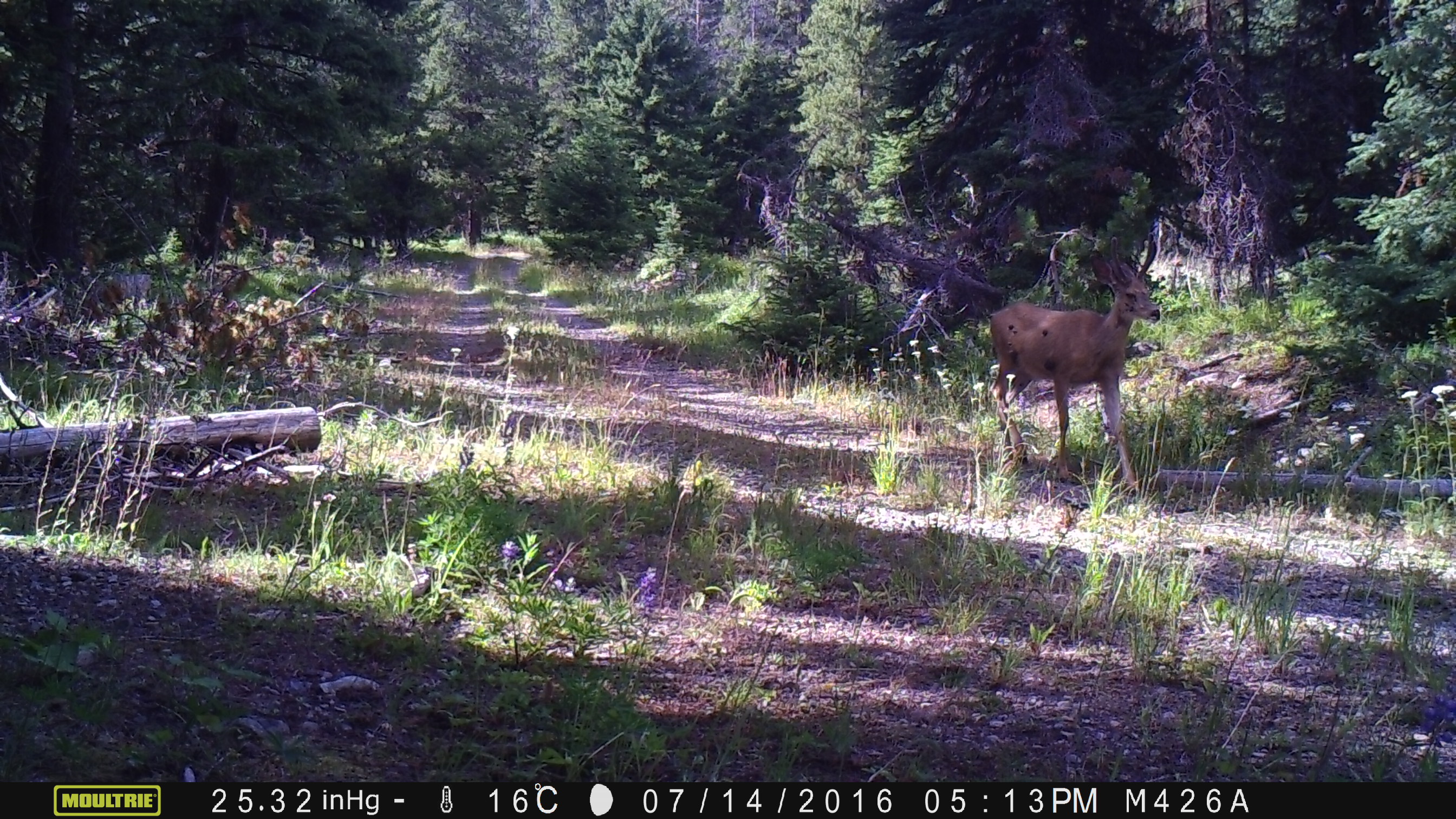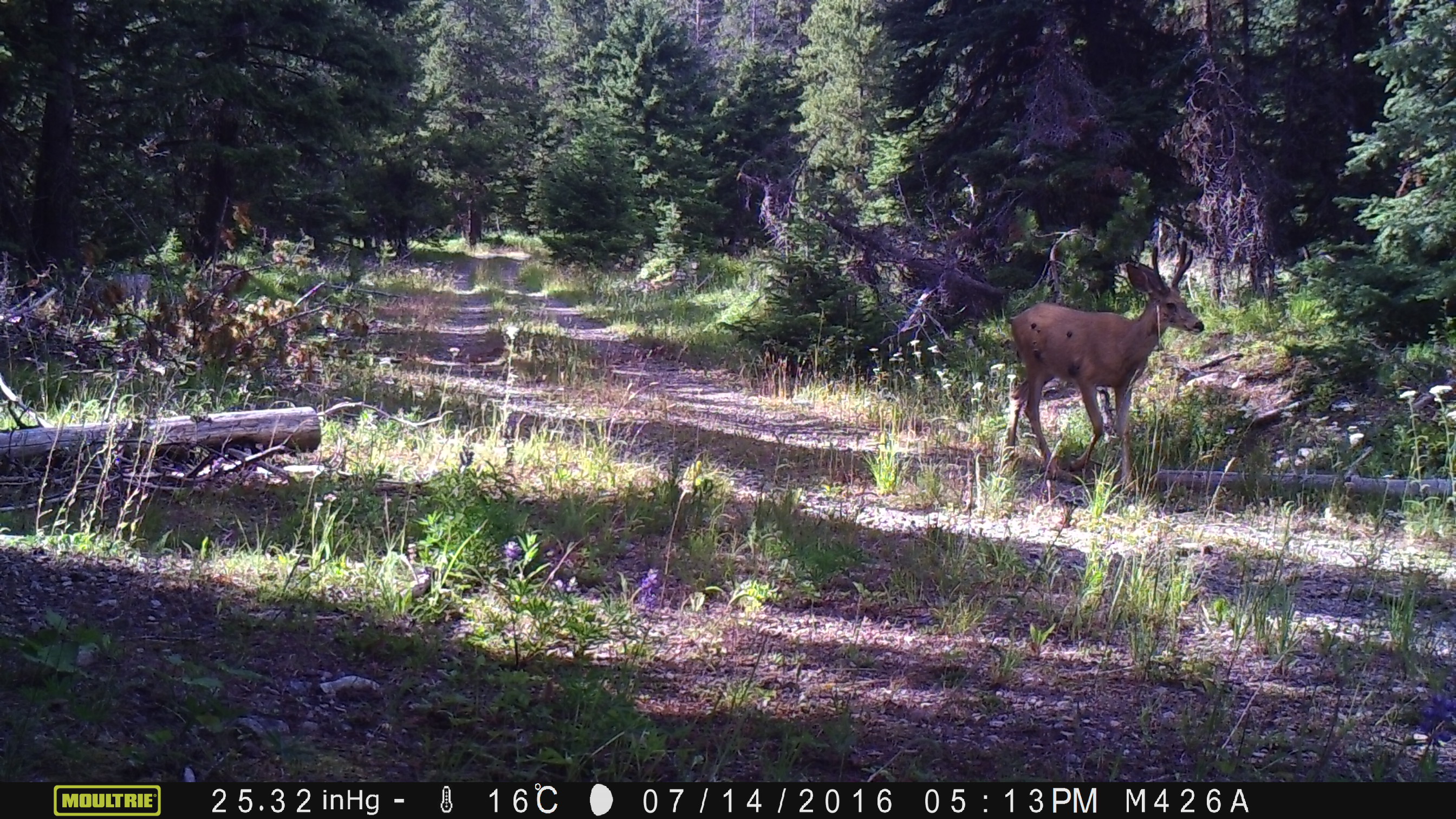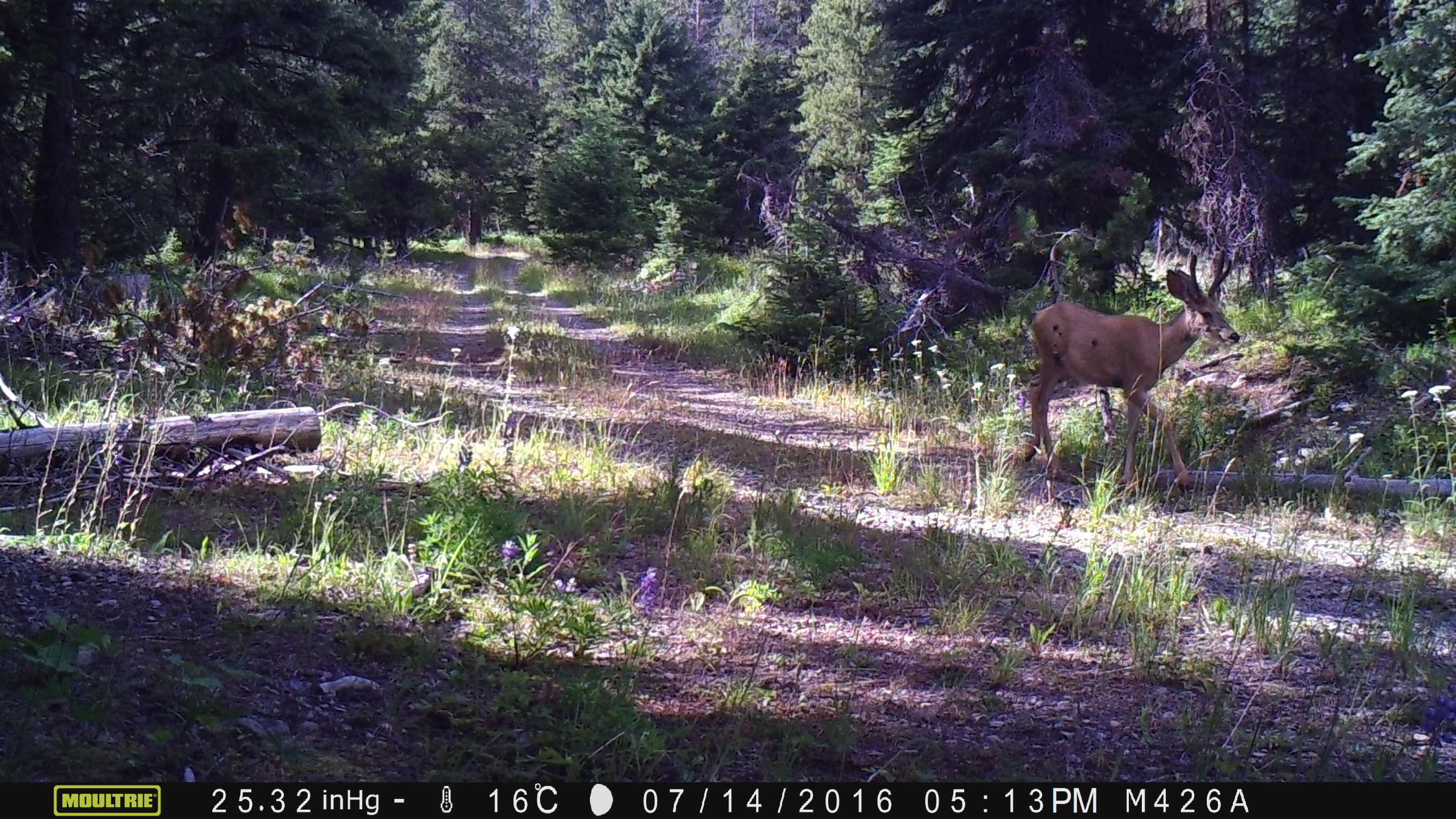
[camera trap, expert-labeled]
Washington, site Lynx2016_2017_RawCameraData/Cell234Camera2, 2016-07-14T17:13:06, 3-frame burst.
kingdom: Animalia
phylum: Chordata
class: Mammalia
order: Artiodactyla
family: Cervidae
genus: Odocoileus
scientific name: Odocoileus hemionus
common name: mule deer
Odocoileus hemionus (mule deer). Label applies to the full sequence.